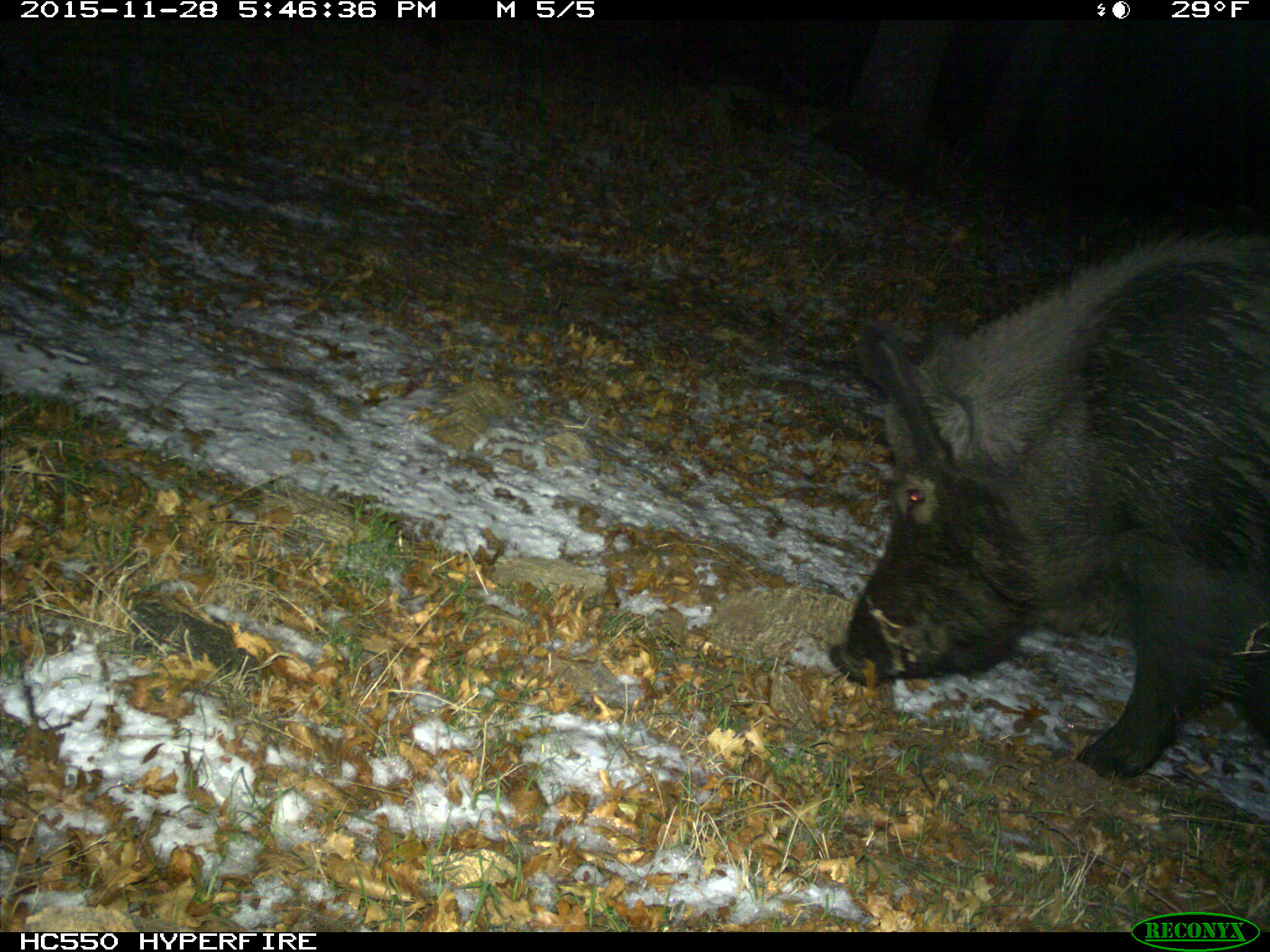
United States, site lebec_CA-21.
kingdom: Animalia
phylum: Chordata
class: Mammalia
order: Artiodactyla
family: Suidae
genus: Sus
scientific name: Sus scrofa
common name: wild boar